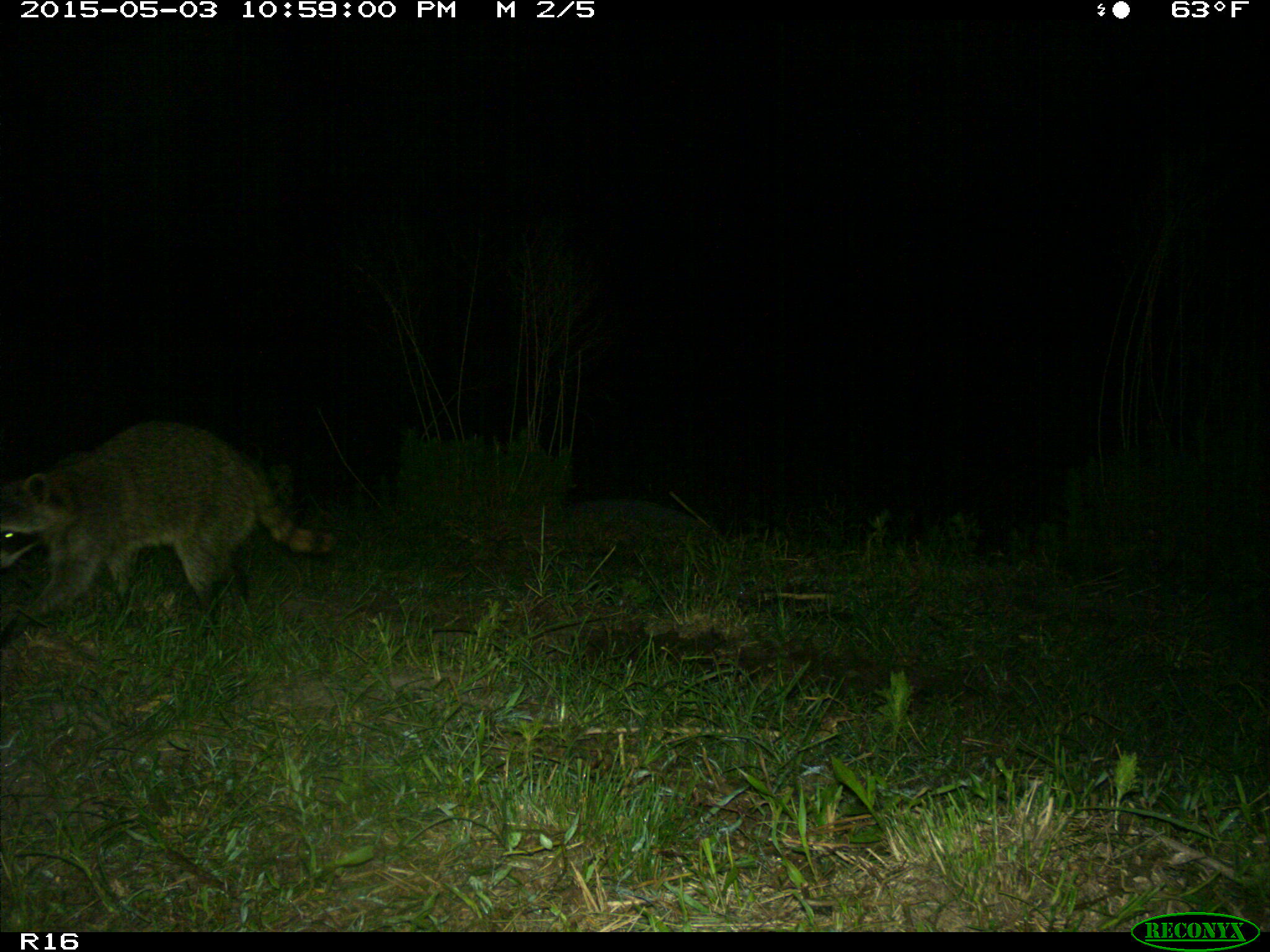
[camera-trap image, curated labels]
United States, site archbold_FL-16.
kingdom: Animalia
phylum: Chordata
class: Mammalia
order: Carnivora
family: Procyonidae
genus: Procyon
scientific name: Procyon lotor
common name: common raccoon